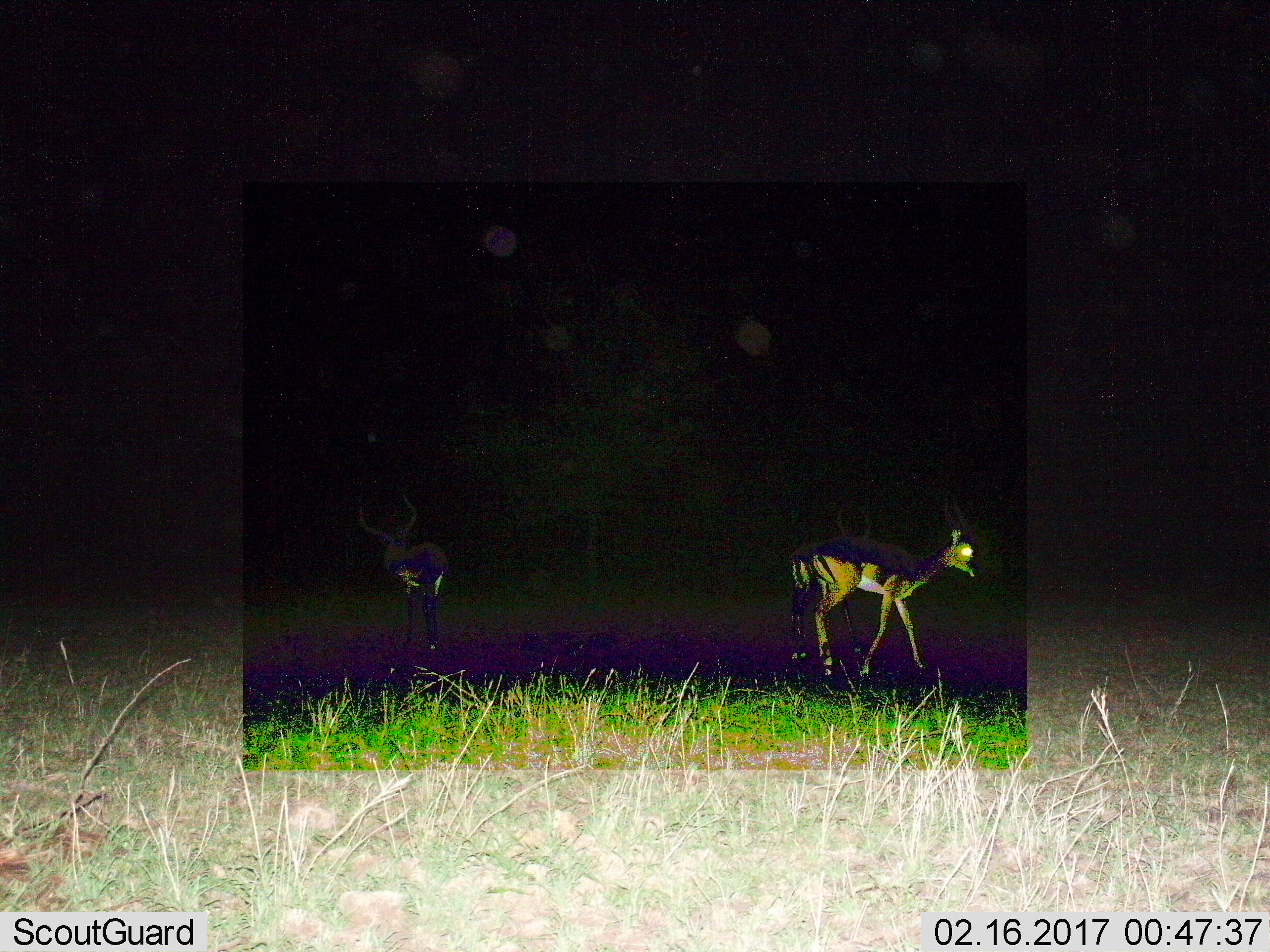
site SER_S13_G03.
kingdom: Animalia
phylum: Chordata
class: Mammalia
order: Artiodactyla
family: Bovidae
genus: Nanger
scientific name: Nanger granti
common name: grant's gazelle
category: gazellegrants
Gazellegrants (grant's gazelle) (Nanger granti), count 3. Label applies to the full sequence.